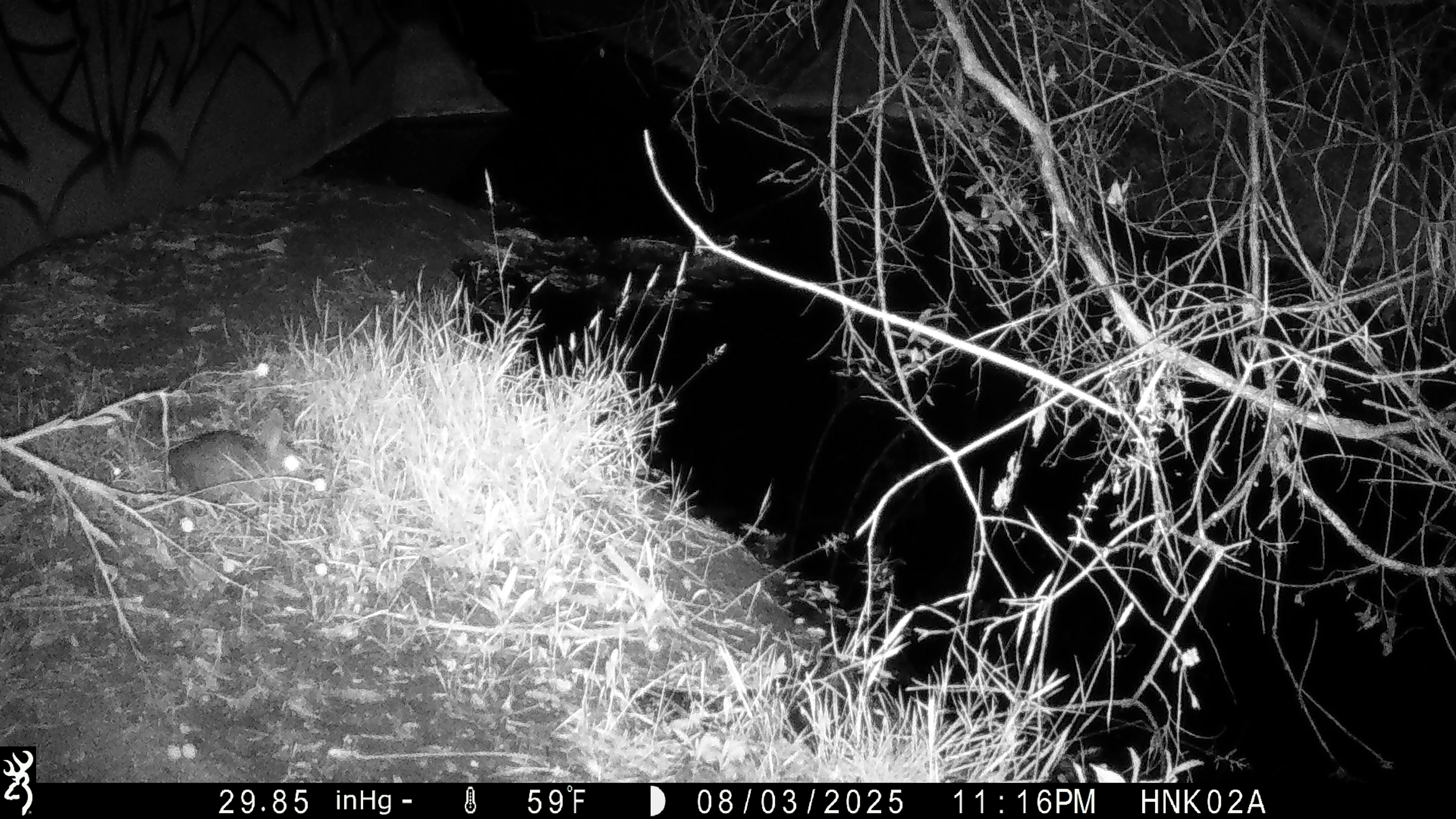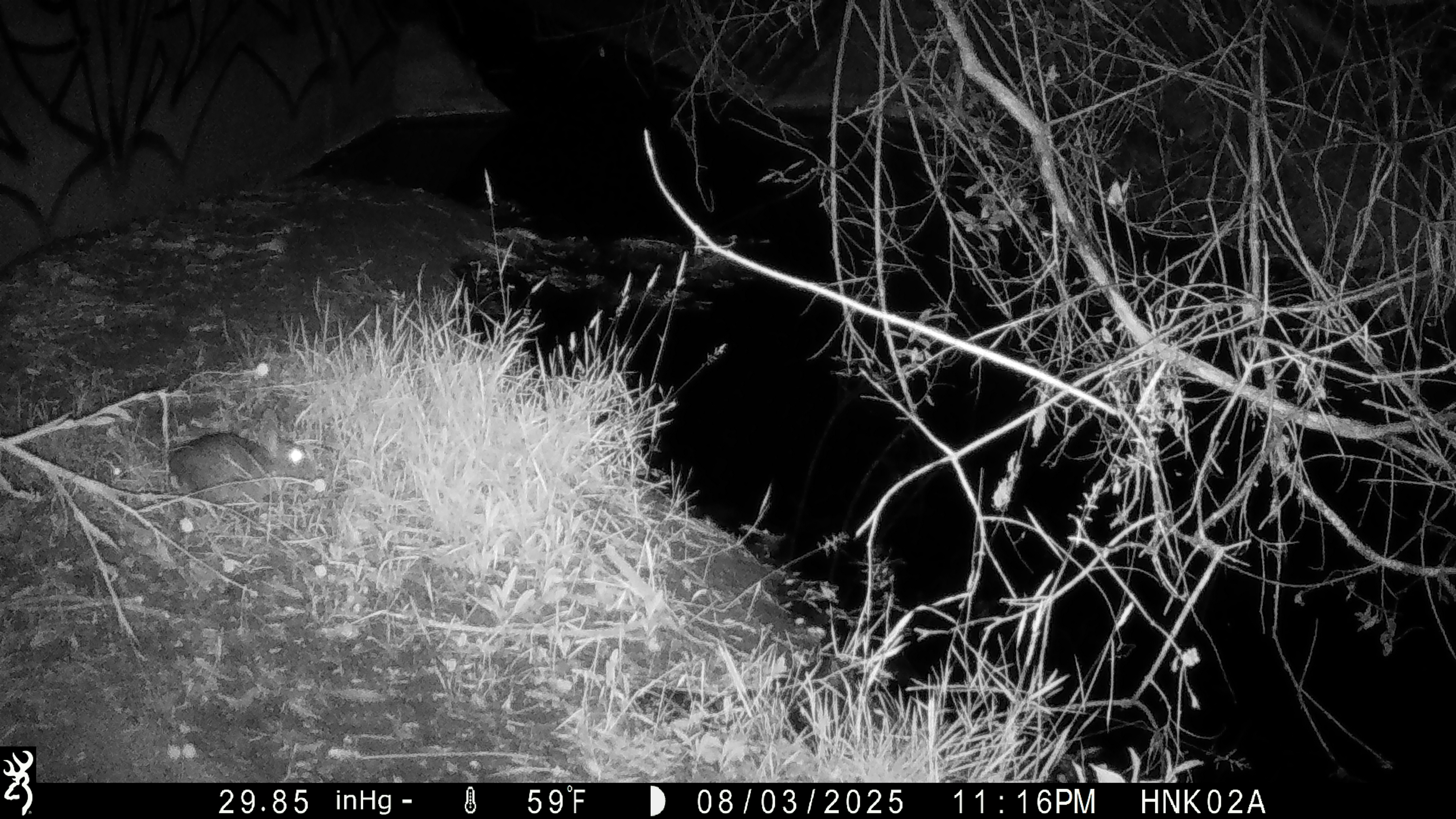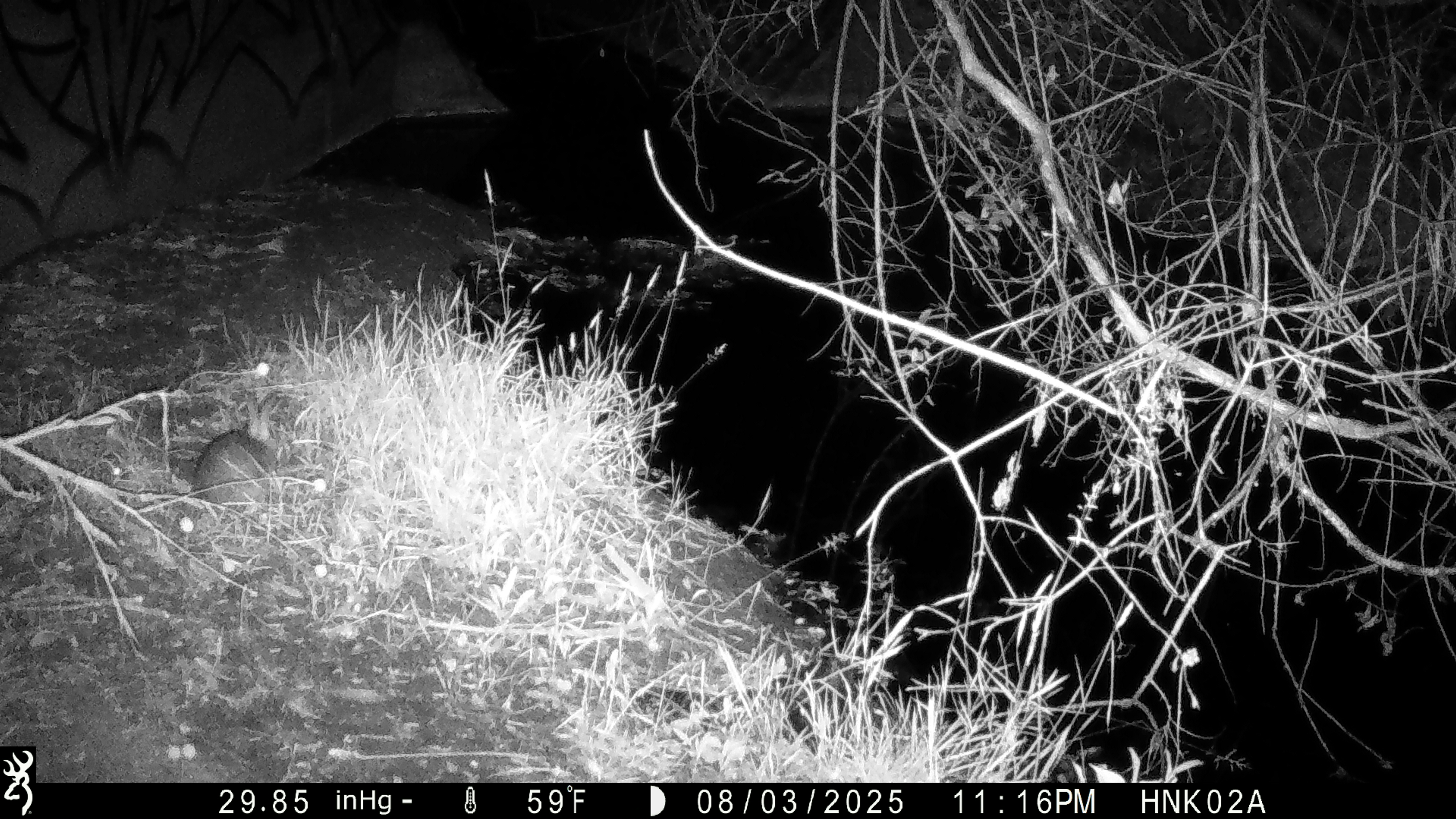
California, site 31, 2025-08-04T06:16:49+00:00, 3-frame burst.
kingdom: Animalia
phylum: Chordata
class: Mammalia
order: Lagomorpha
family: Leporidae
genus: Sylvilagus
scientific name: Sylvilagus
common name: cottontail rabbit